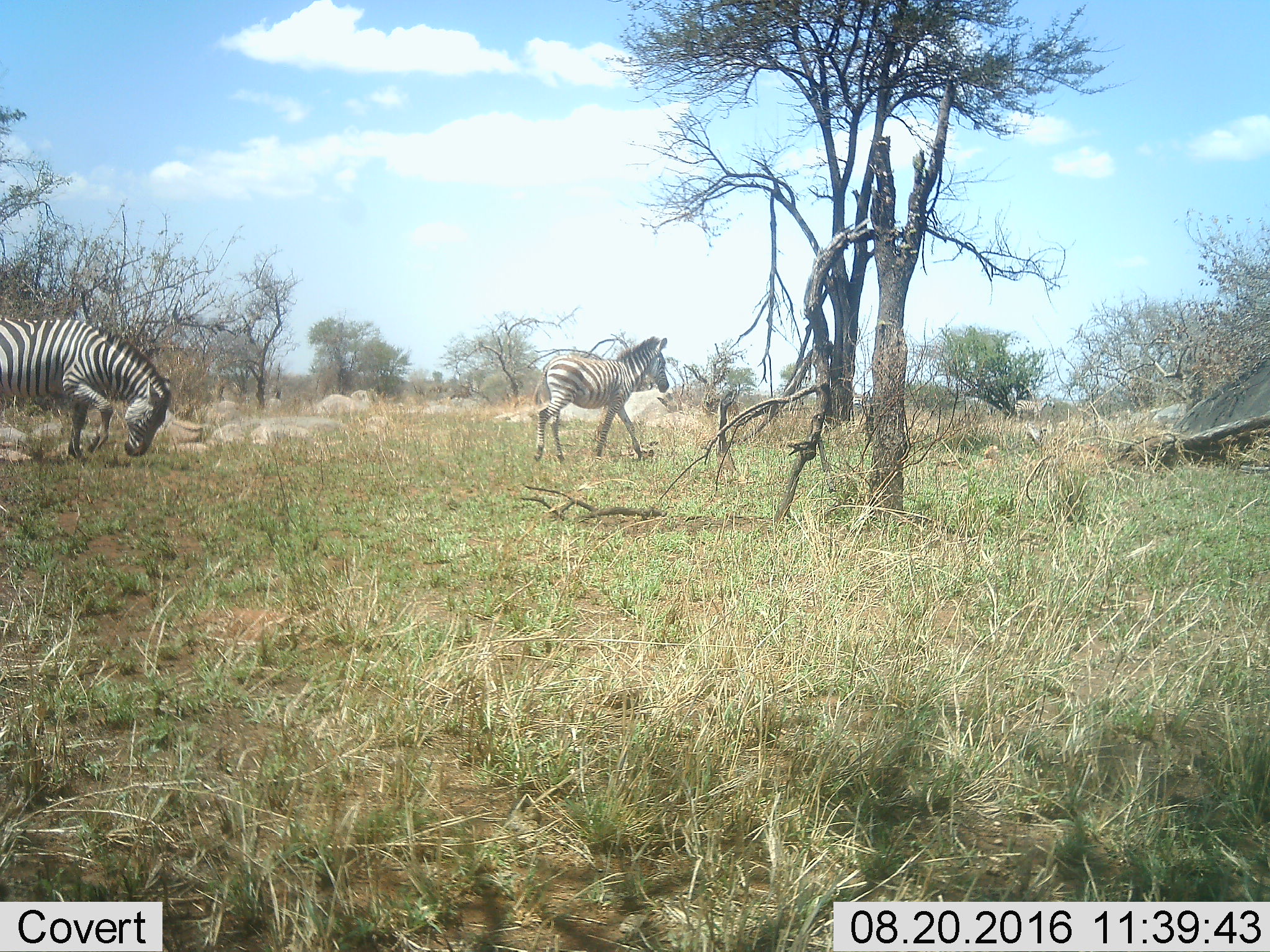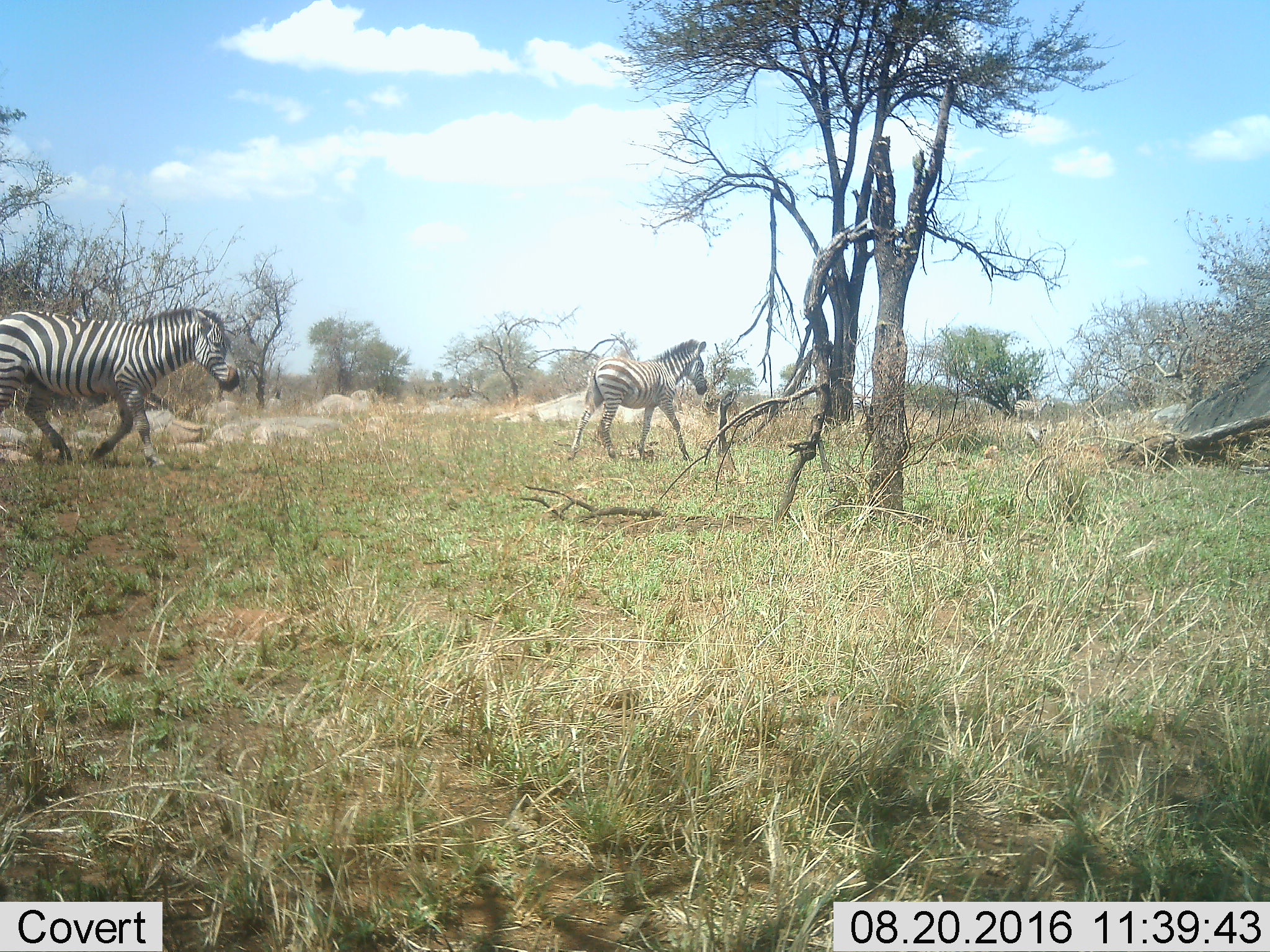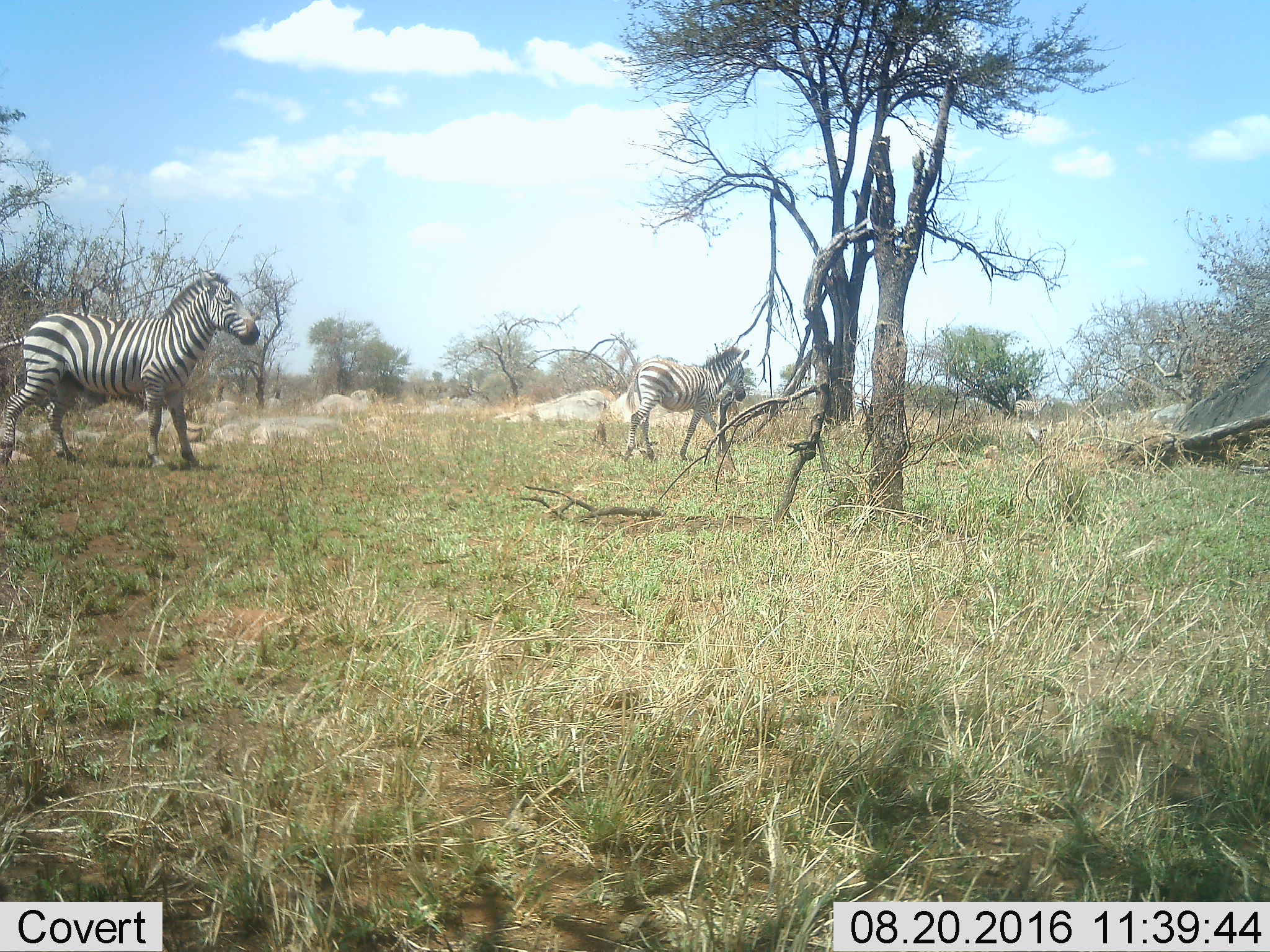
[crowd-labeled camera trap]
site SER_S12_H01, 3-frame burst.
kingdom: Animalia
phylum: Chordata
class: Mammalia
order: Perissodactyla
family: Equidae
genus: Equus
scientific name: Equus quagga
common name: plains zebra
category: zebraplains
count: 3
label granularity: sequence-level